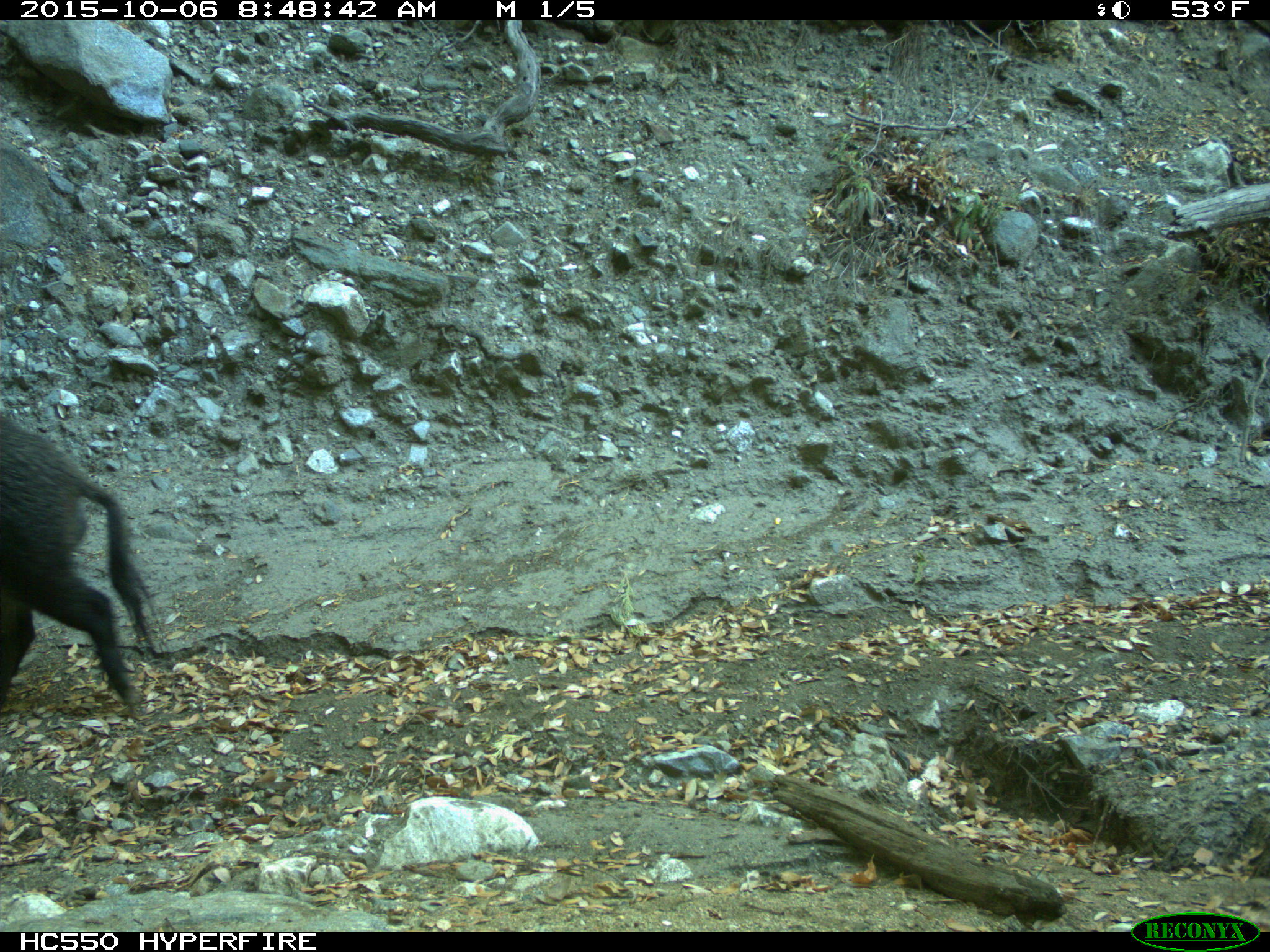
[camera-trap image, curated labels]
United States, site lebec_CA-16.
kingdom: Animalia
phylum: Chordata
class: Mammalia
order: Artiodactyla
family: Suidae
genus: Sus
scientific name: Sus scrofa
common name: wild boar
Sus scrofa (wild boar).